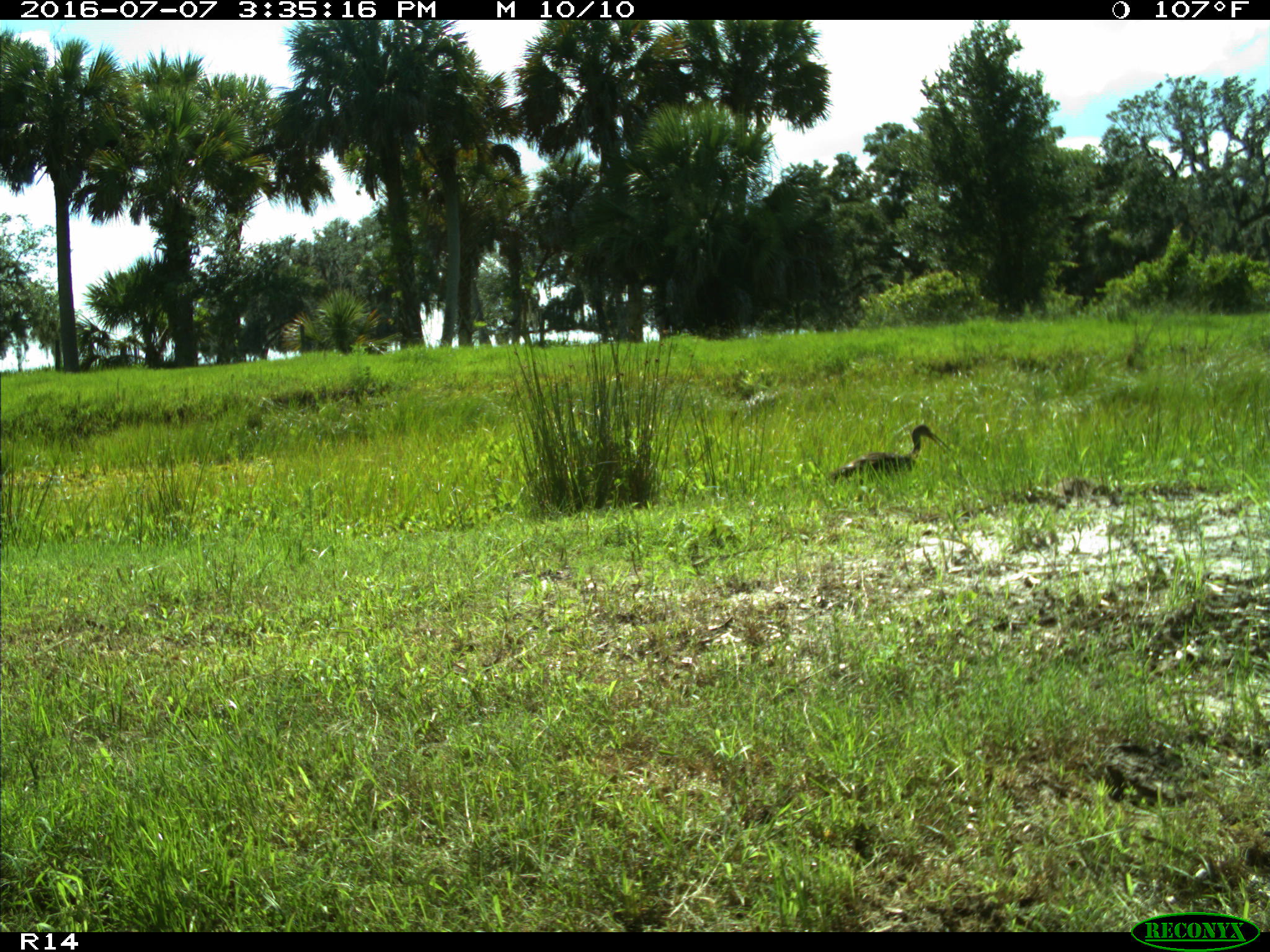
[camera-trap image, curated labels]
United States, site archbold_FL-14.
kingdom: Animalia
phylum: Chordata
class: Aves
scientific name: Aves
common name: birds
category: unidentified bird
Unidentified bird (birds) (Aves).